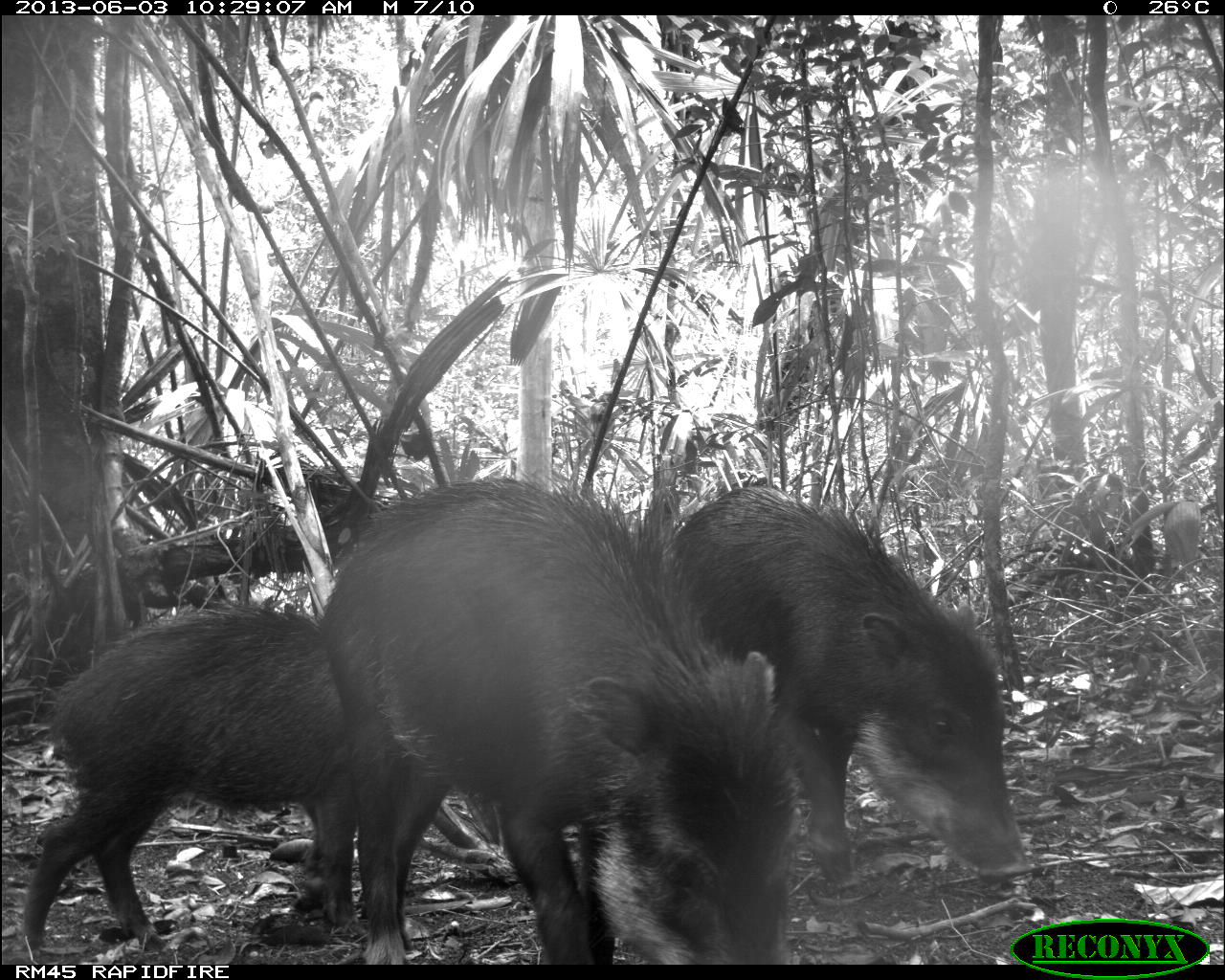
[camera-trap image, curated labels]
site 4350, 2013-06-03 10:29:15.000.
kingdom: Animalia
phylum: Chordata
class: Mammalia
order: Artiodactyla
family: Tayassuidae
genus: Tayassu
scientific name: Tayassu pecari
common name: white-lipped peccary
Tayassu pecari (white-lipped peccary), count 6.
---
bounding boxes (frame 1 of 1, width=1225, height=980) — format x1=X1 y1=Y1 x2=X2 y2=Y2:
tayassu pecari: x1=317 y1=475 x2=797 y2=964; x1=667 y1=478 x2=1033 y2=886; x1=18 y1=594 x2=359 y2=954